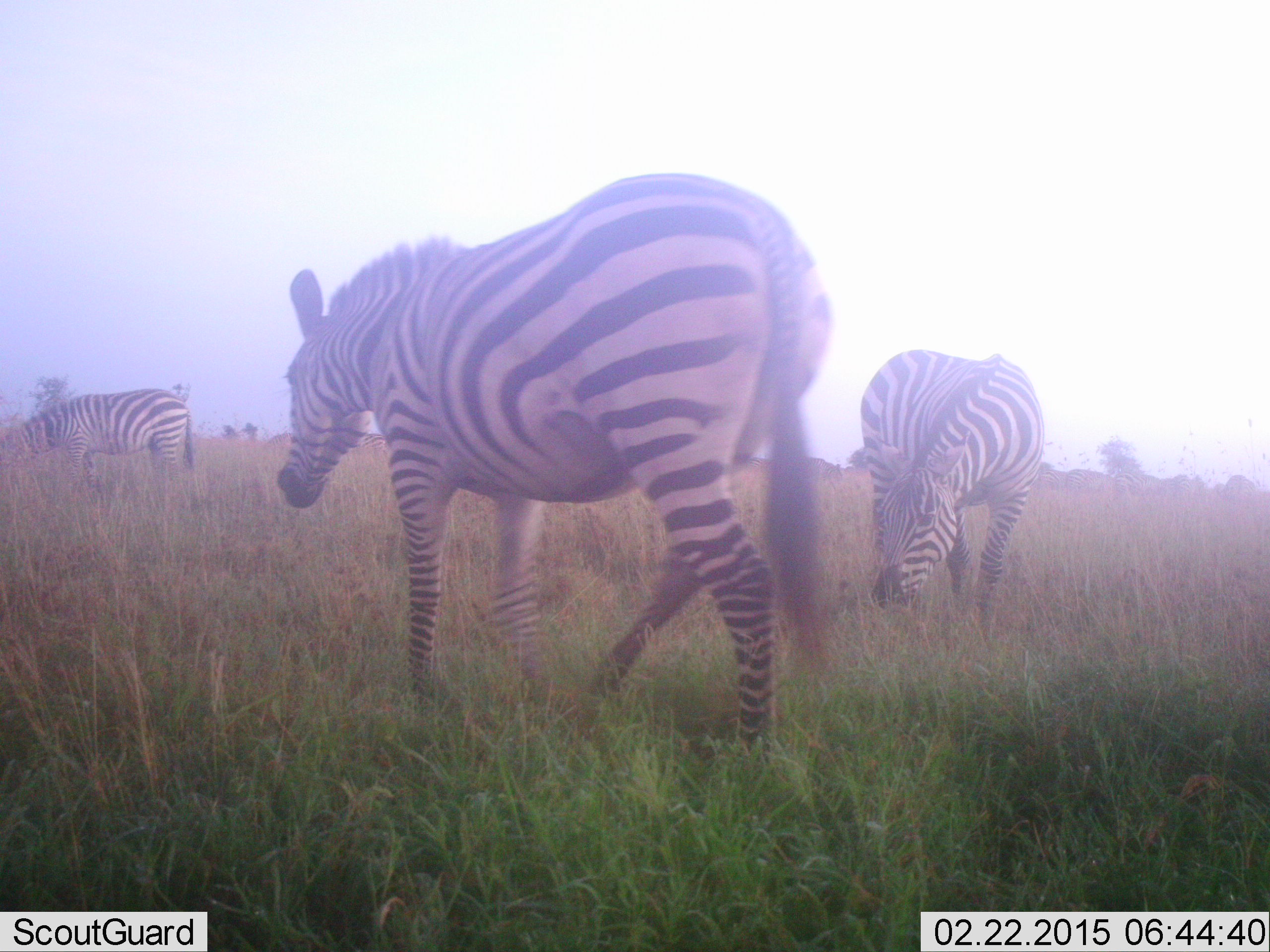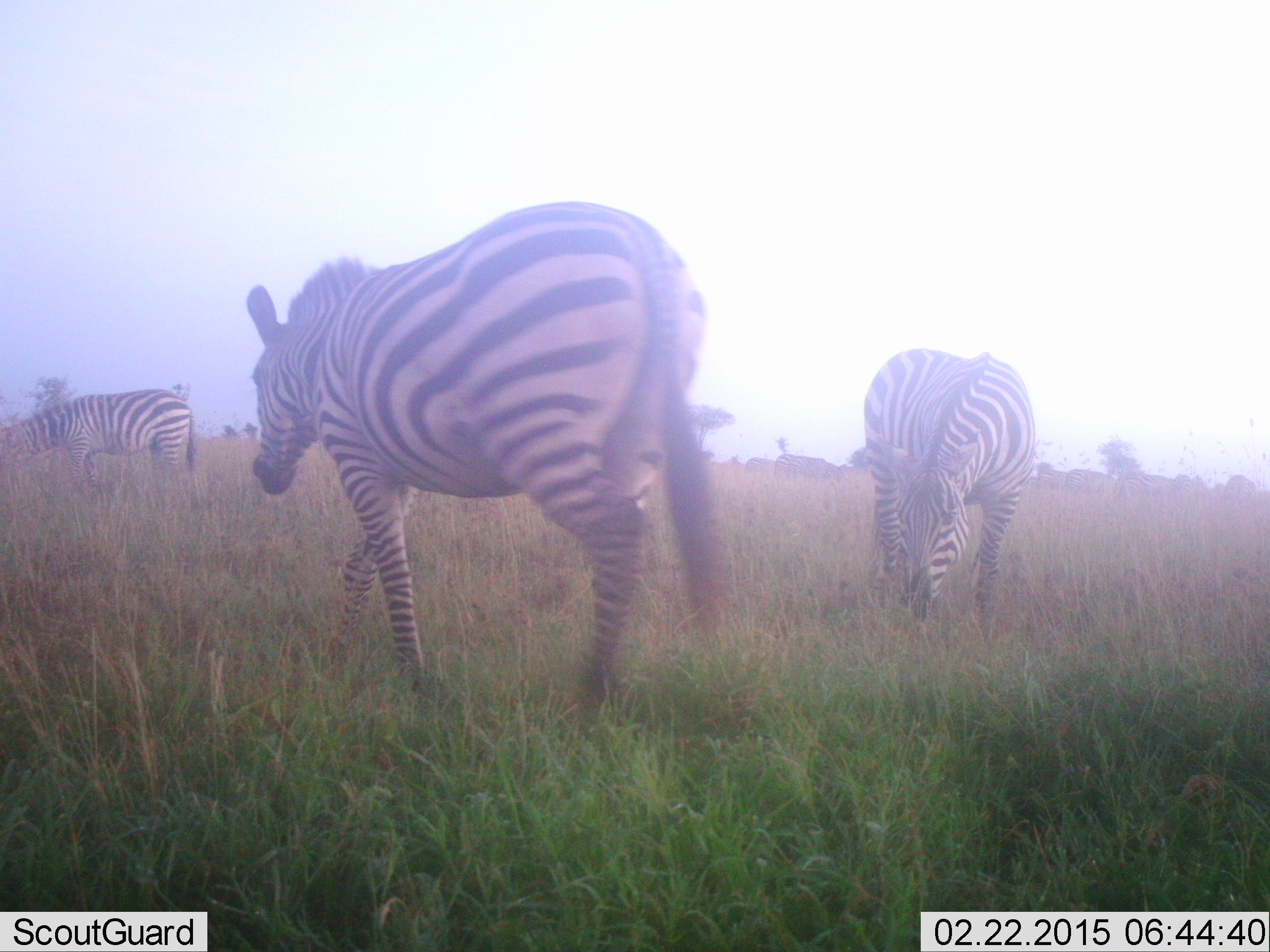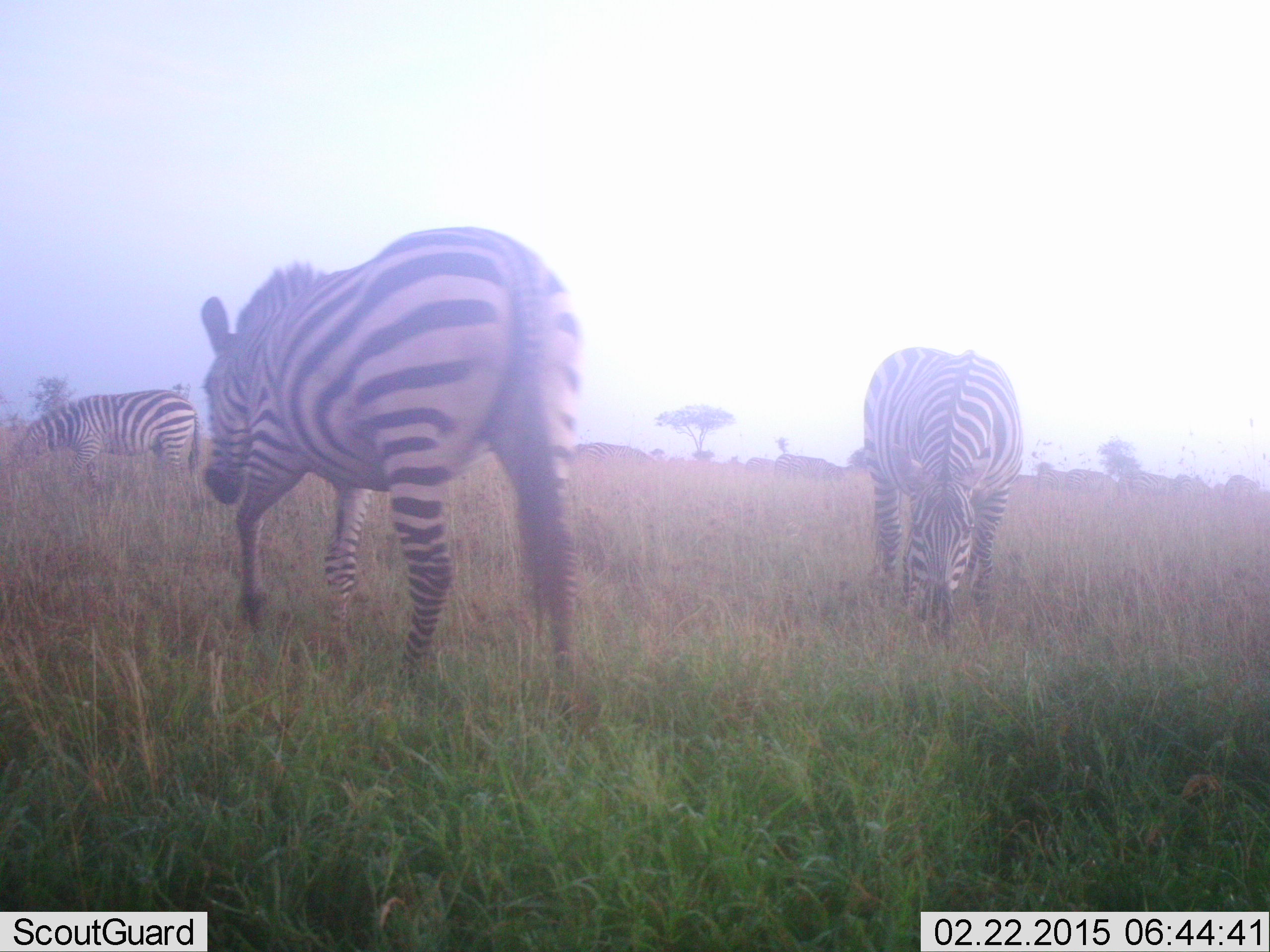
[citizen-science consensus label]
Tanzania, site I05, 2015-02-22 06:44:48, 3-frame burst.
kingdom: Animalia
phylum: Chordata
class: Mammalia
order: Perissodactyla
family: Equidae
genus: Equus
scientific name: Equus quagga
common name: plains zebra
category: zebra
Zebra (plains zebra) (Equus quagga), count 3. Behavior (volunteer vote fractions): standing 50%, resting 0%, moving 70%, interacting 0%. Young present (vote fraction): 0%. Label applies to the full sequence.